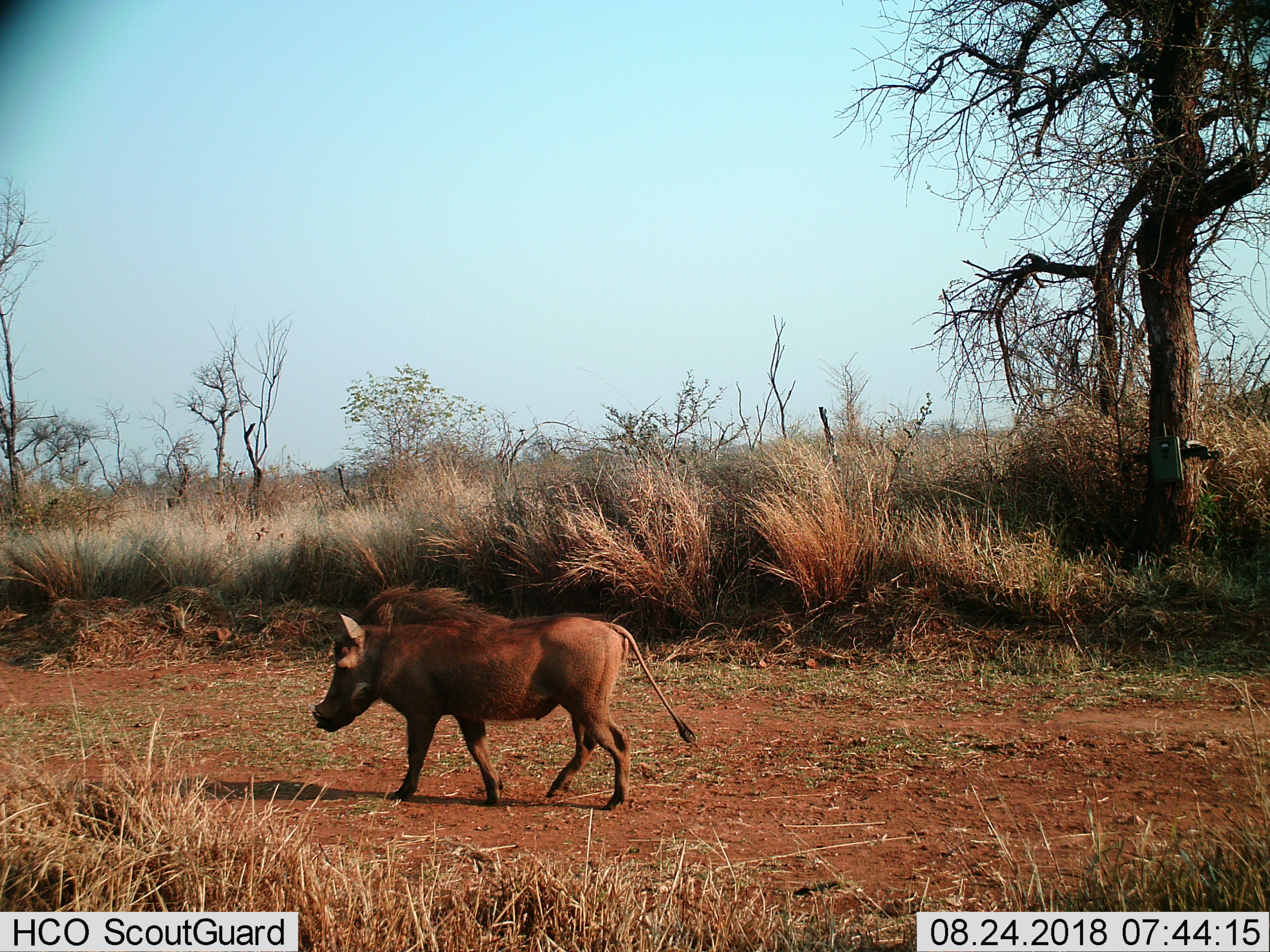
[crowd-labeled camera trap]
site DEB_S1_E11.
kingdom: Animalia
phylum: Chordata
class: Mammalia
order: Artiodactyla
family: Suidae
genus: Phacochoerus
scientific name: Phacochoerus africanus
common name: warthog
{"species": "warthog (Phacochoerus africanus)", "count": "1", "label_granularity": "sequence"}